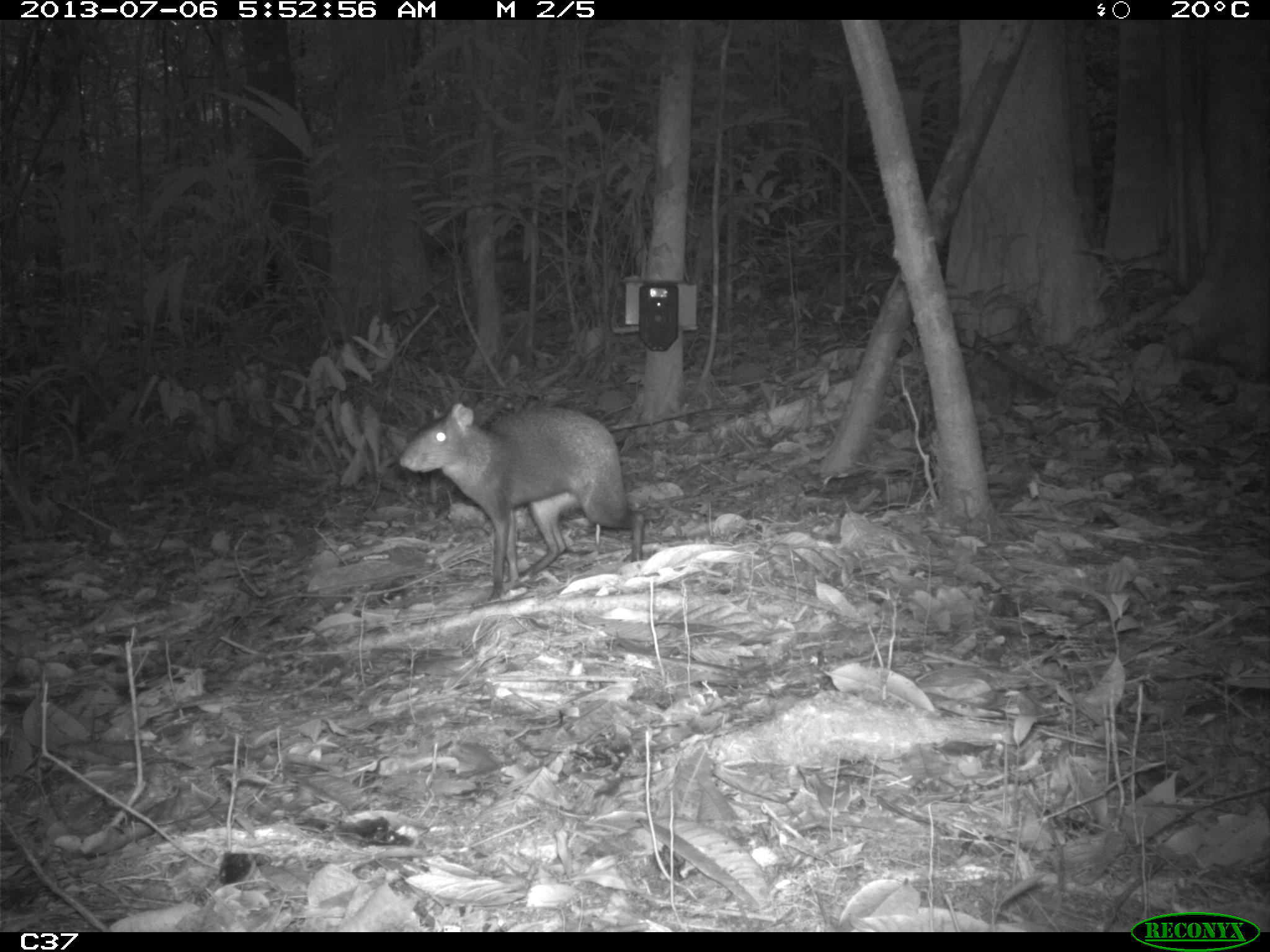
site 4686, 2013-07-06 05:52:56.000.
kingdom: Animalia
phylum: Chordata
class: Mammalia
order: Rodentia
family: Dasyproctidae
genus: Dasyprocta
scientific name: Dasyprocta leporina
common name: red-rumped agouti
Dasyprocta leporina (red-rumped agouti), count 1, age adult.